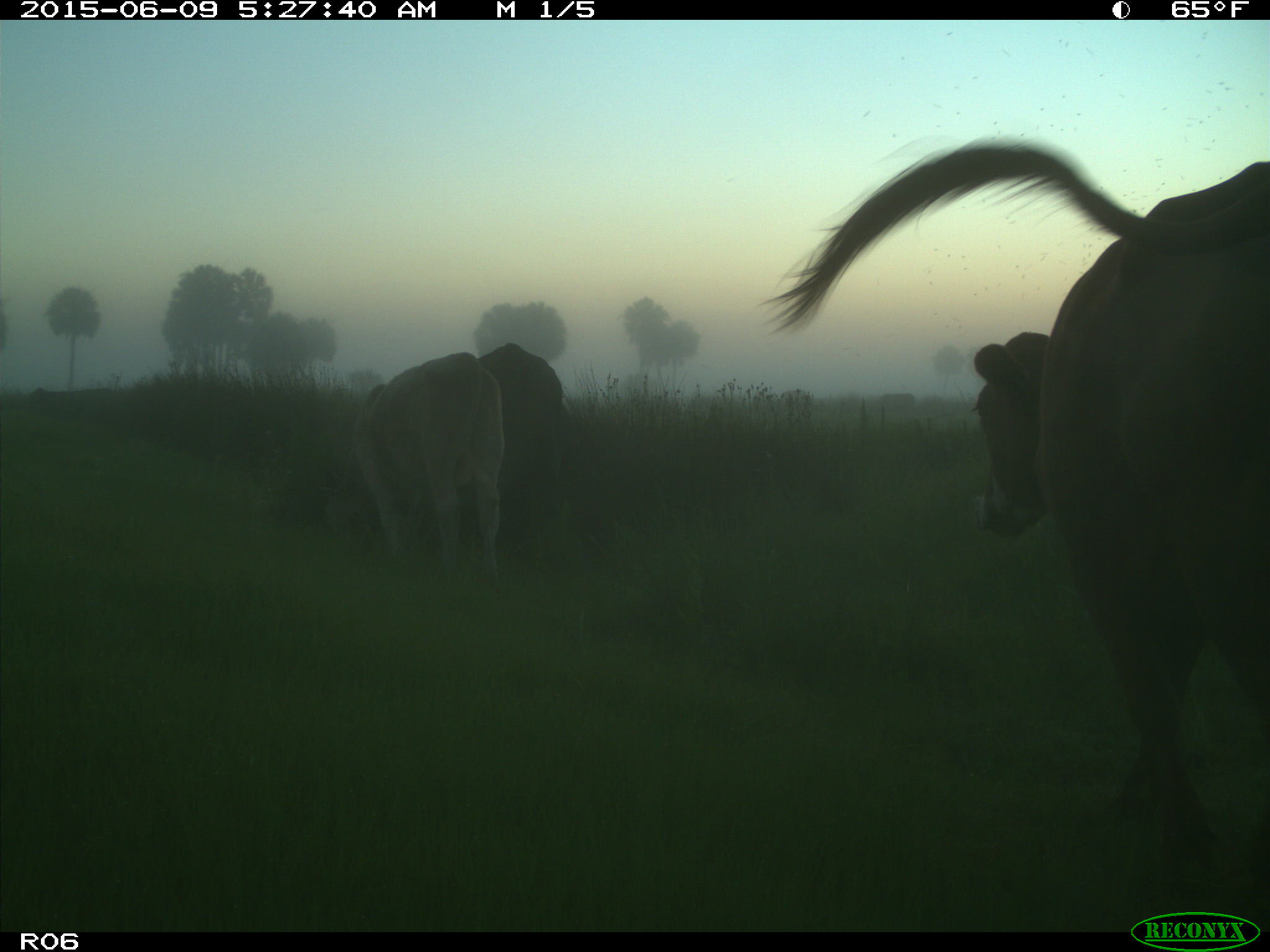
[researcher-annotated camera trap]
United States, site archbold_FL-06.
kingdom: Animalia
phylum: Chordata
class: Mammalia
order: Artiodactyla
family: Bovidae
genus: Bos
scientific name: Bos taurus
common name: domestic cow